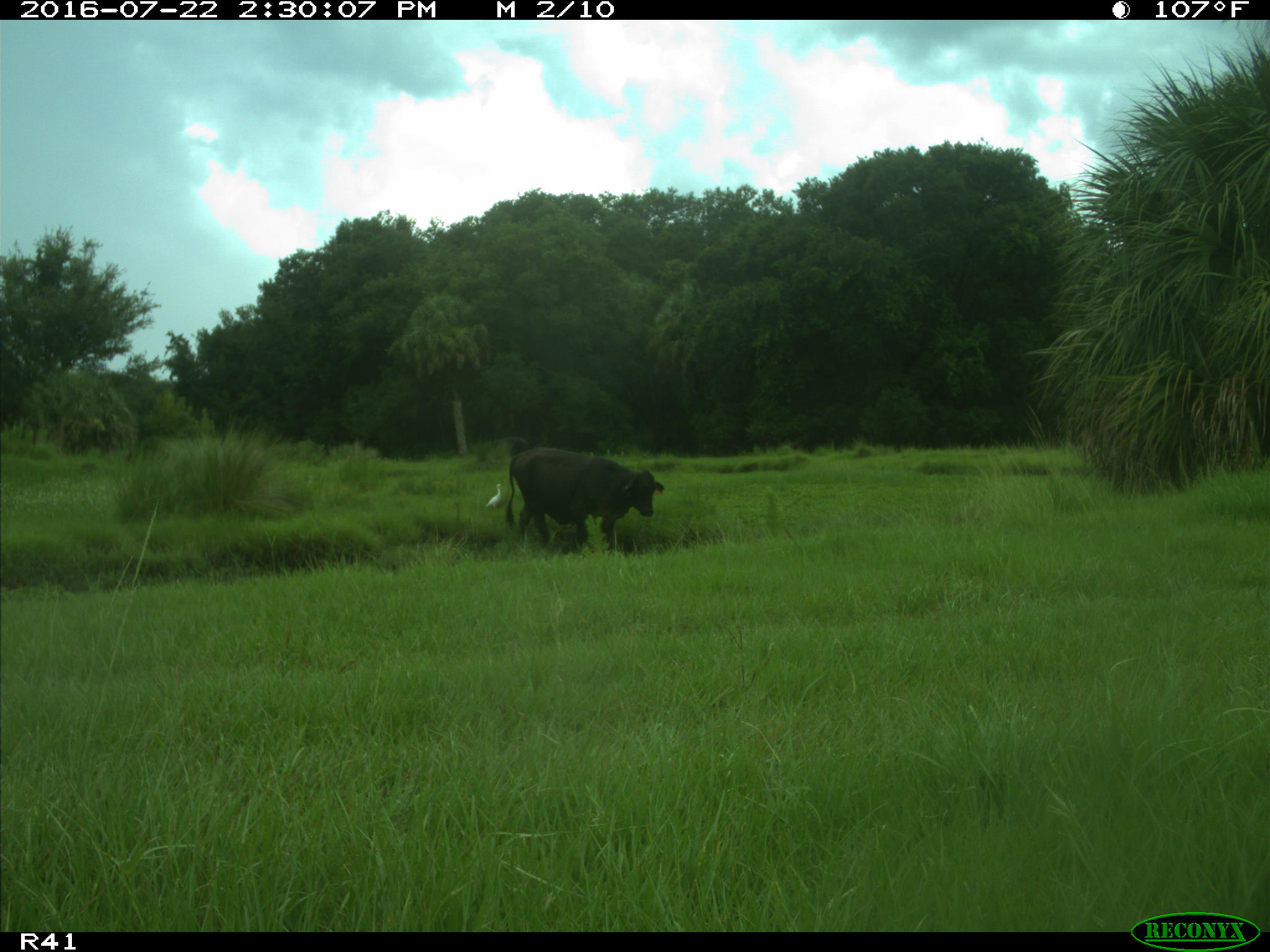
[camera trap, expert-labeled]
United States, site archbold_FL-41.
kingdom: Animalia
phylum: Chordata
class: Mammalia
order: Artiodactyla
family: Bovidae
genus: Bos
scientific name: Bos taurus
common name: domestic cow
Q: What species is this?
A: Bos taurus (domestic cow).